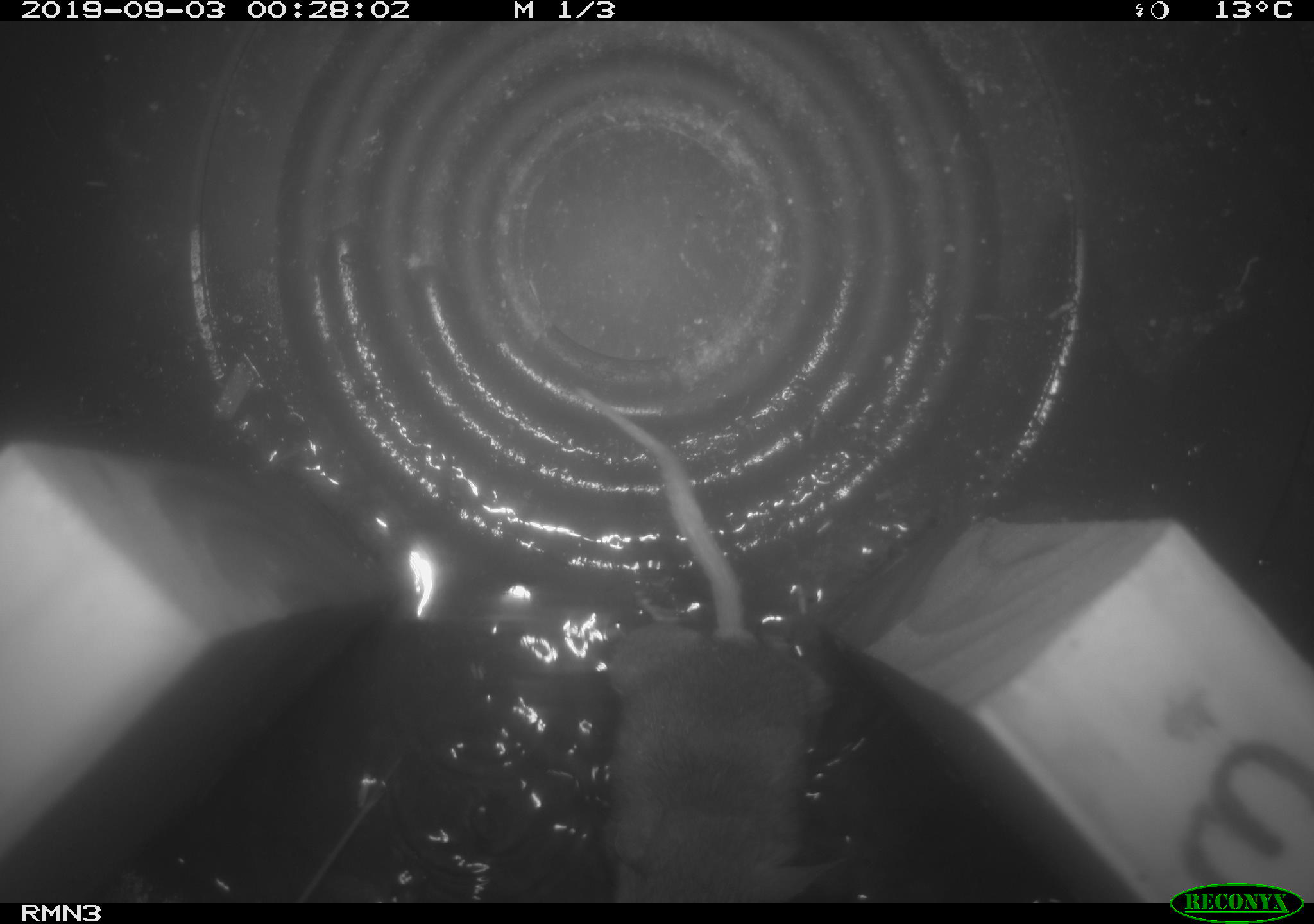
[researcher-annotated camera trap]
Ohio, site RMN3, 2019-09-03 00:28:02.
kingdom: Animalia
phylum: Chordata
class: Mammalia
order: Rodentia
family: Cricetidae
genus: Peromyscus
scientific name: Peromyscus leucopus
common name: white-footed mouse